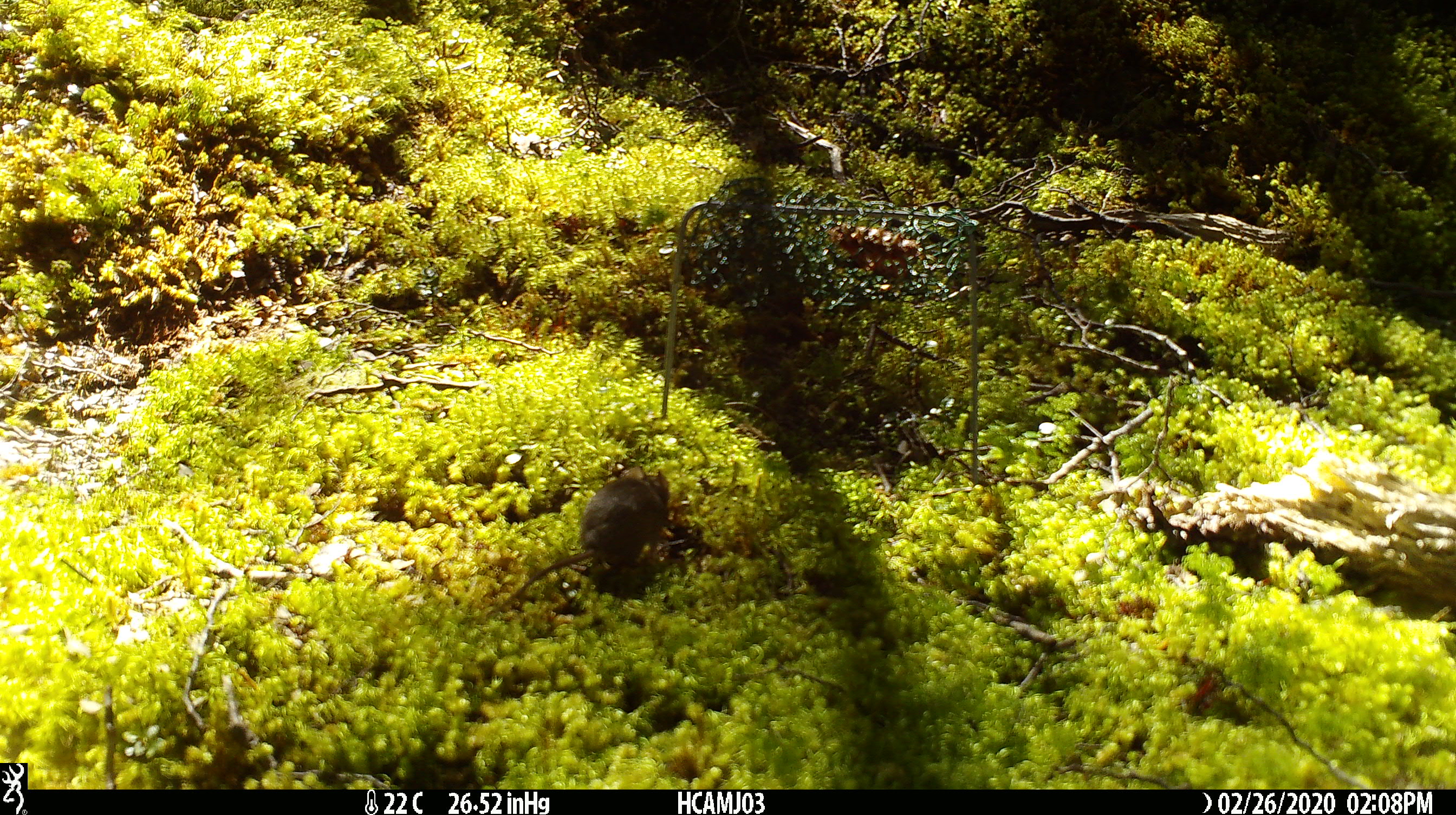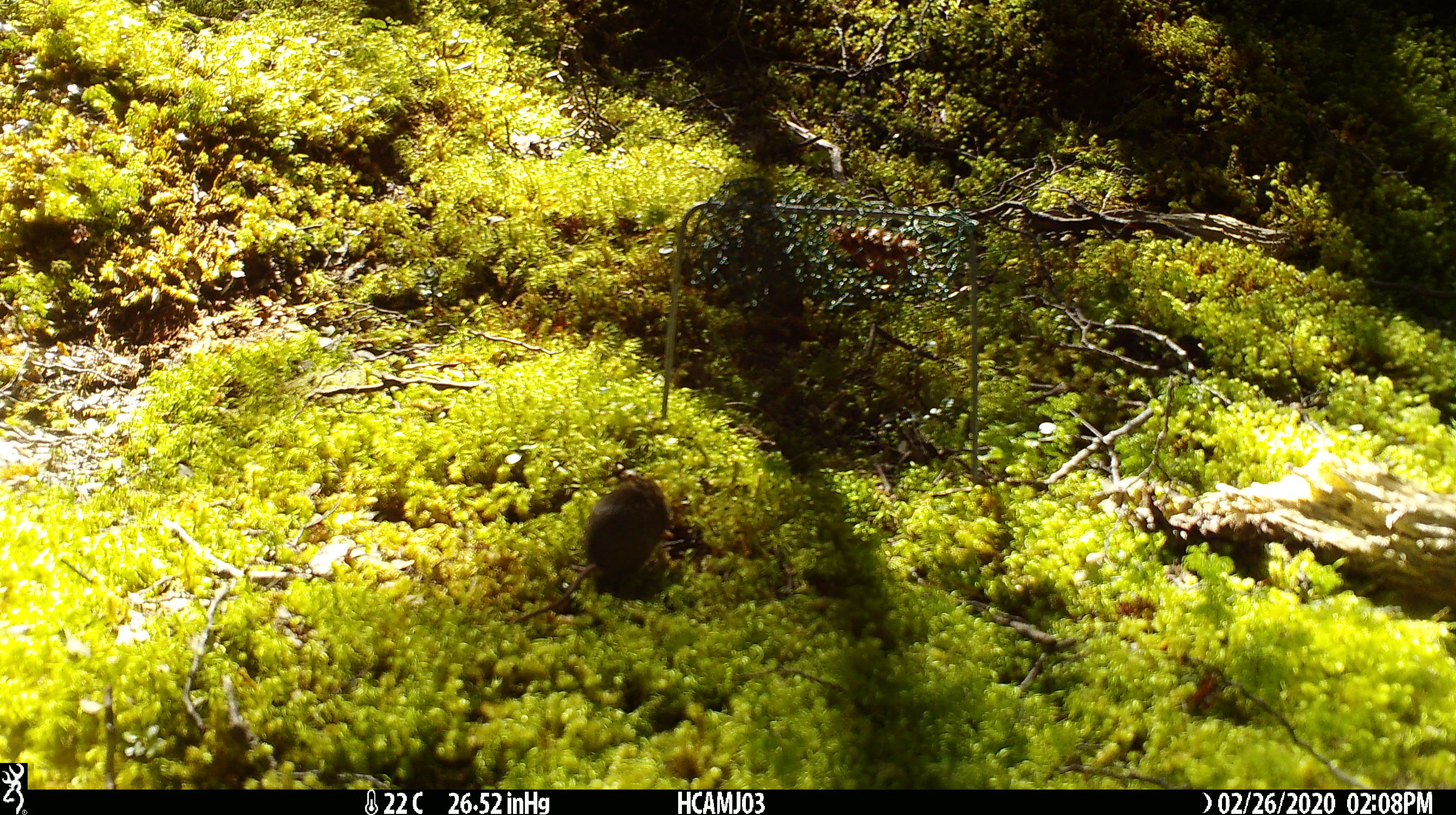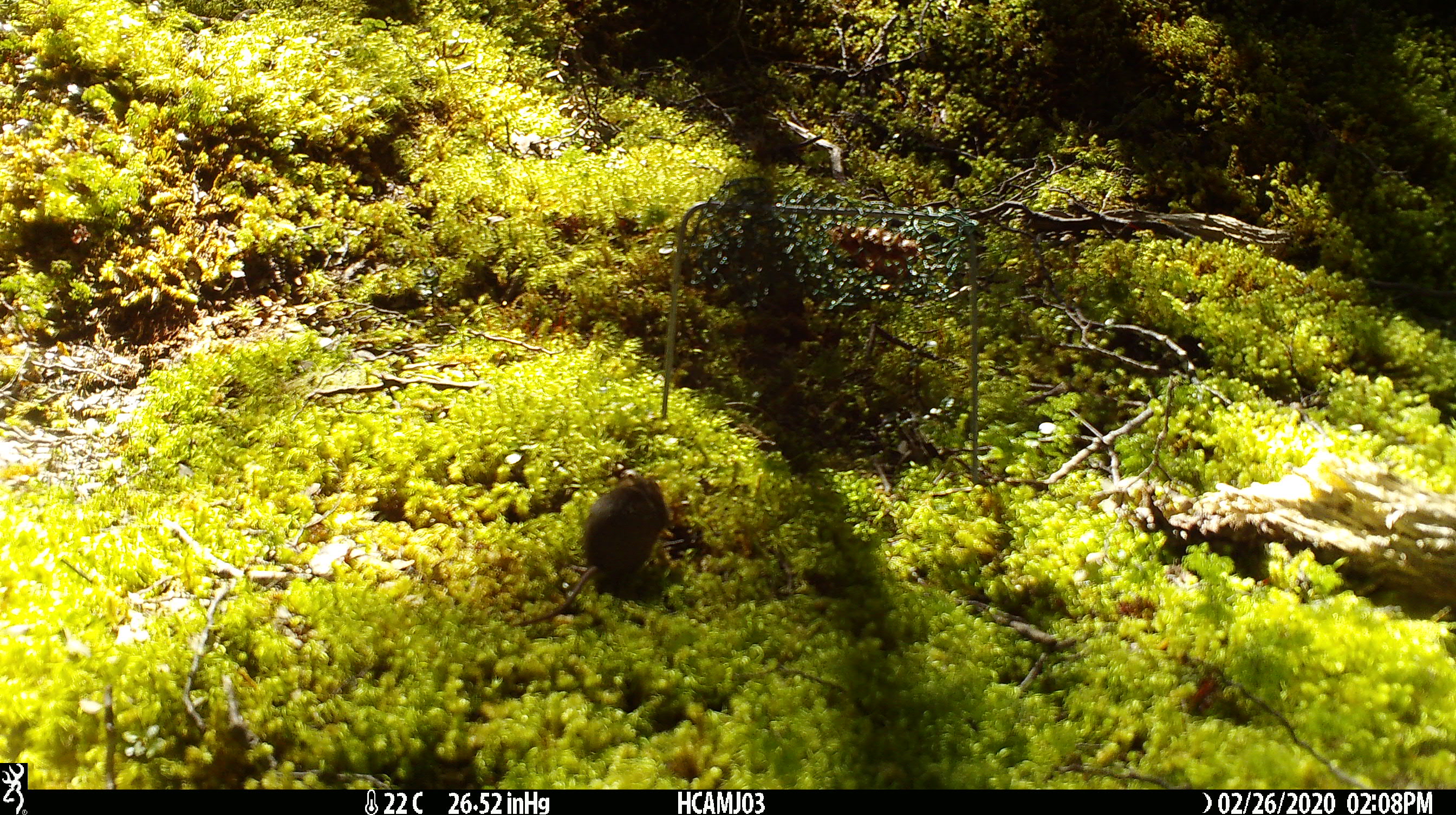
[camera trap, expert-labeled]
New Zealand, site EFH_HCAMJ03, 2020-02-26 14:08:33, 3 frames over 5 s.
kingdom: Animalia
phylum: Chordata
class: Mammalia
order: Rodentia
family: Muridae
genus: Mus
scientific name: Mus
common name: mouse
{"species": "mouse (Mus)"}